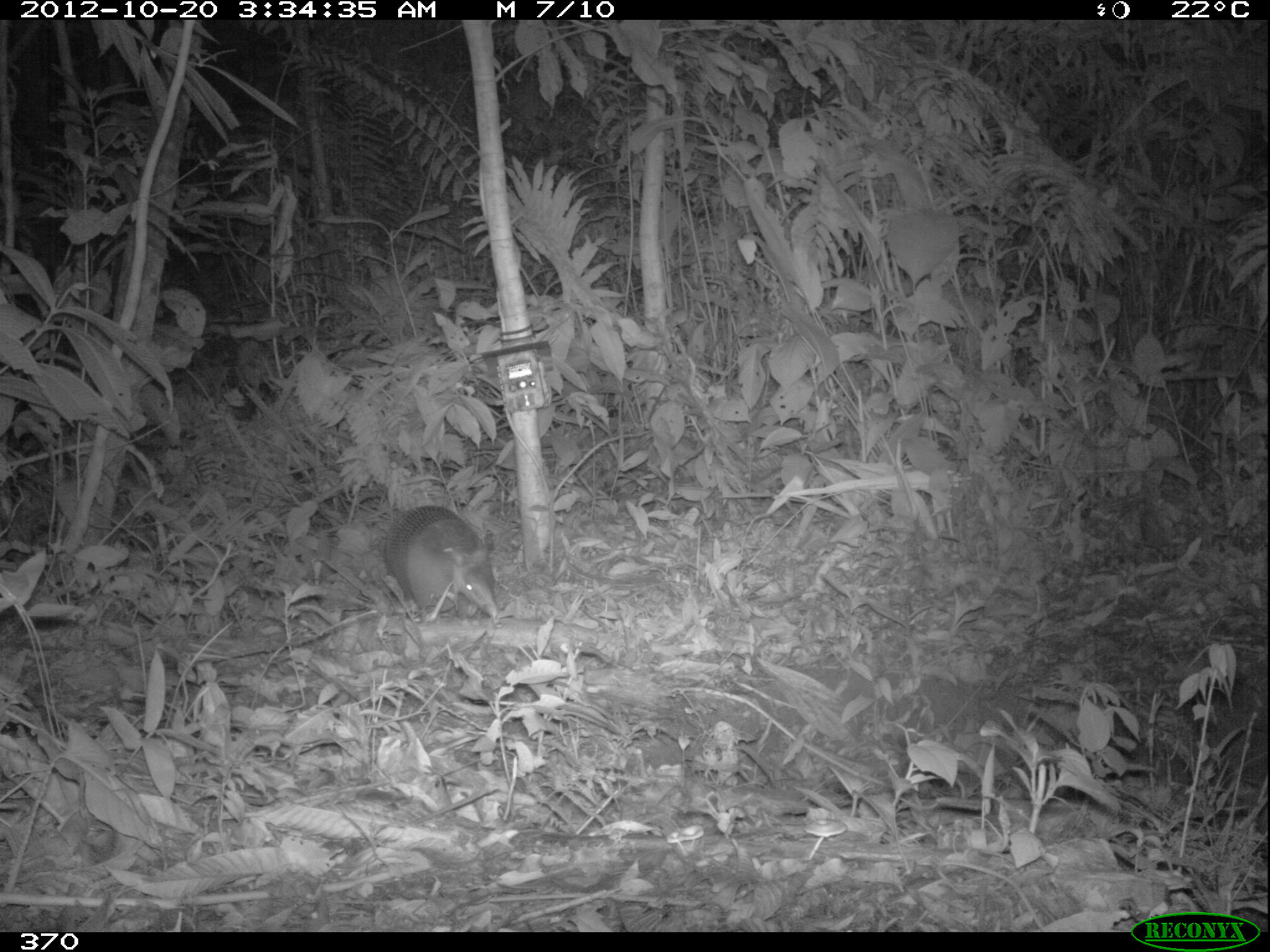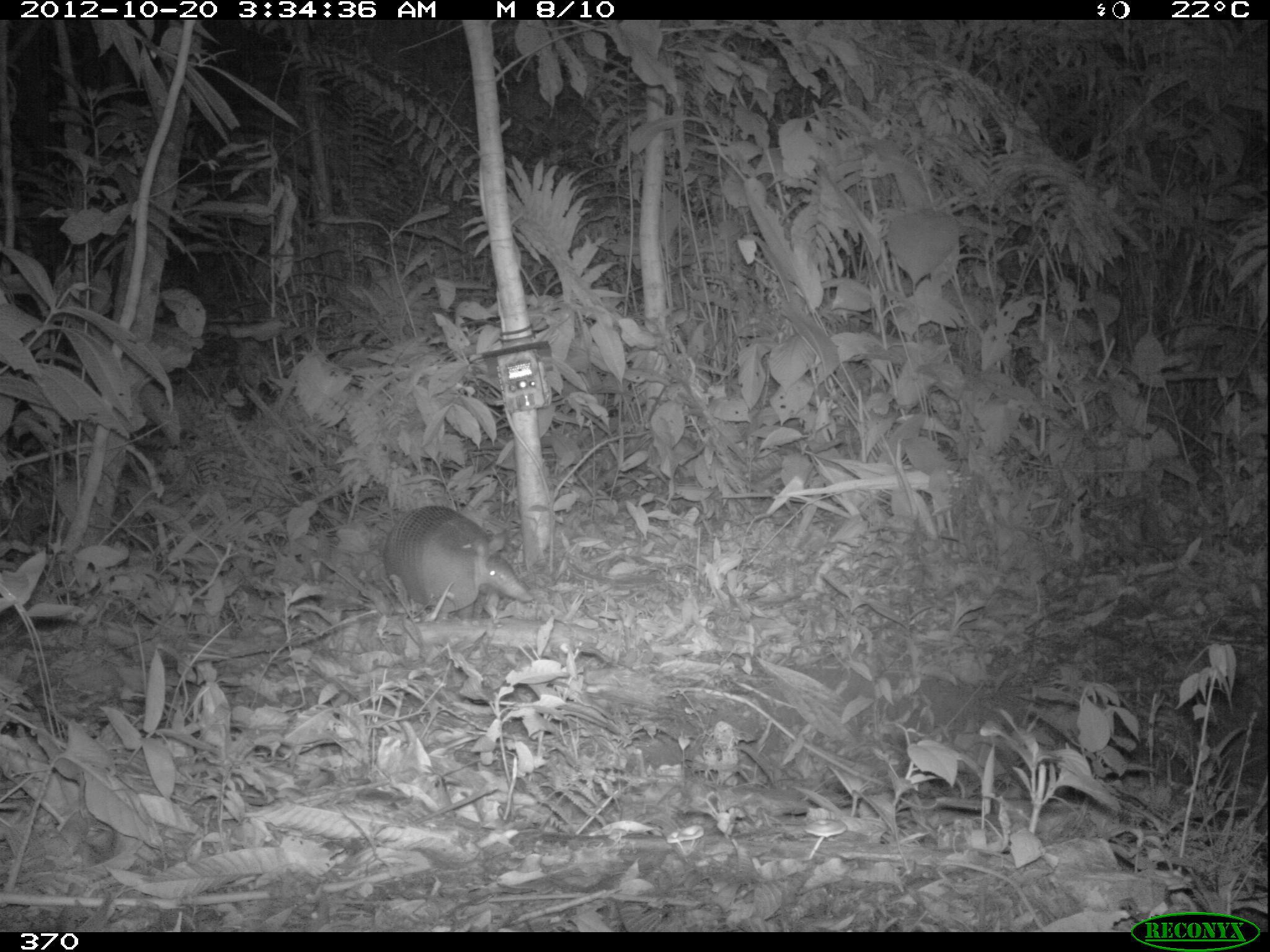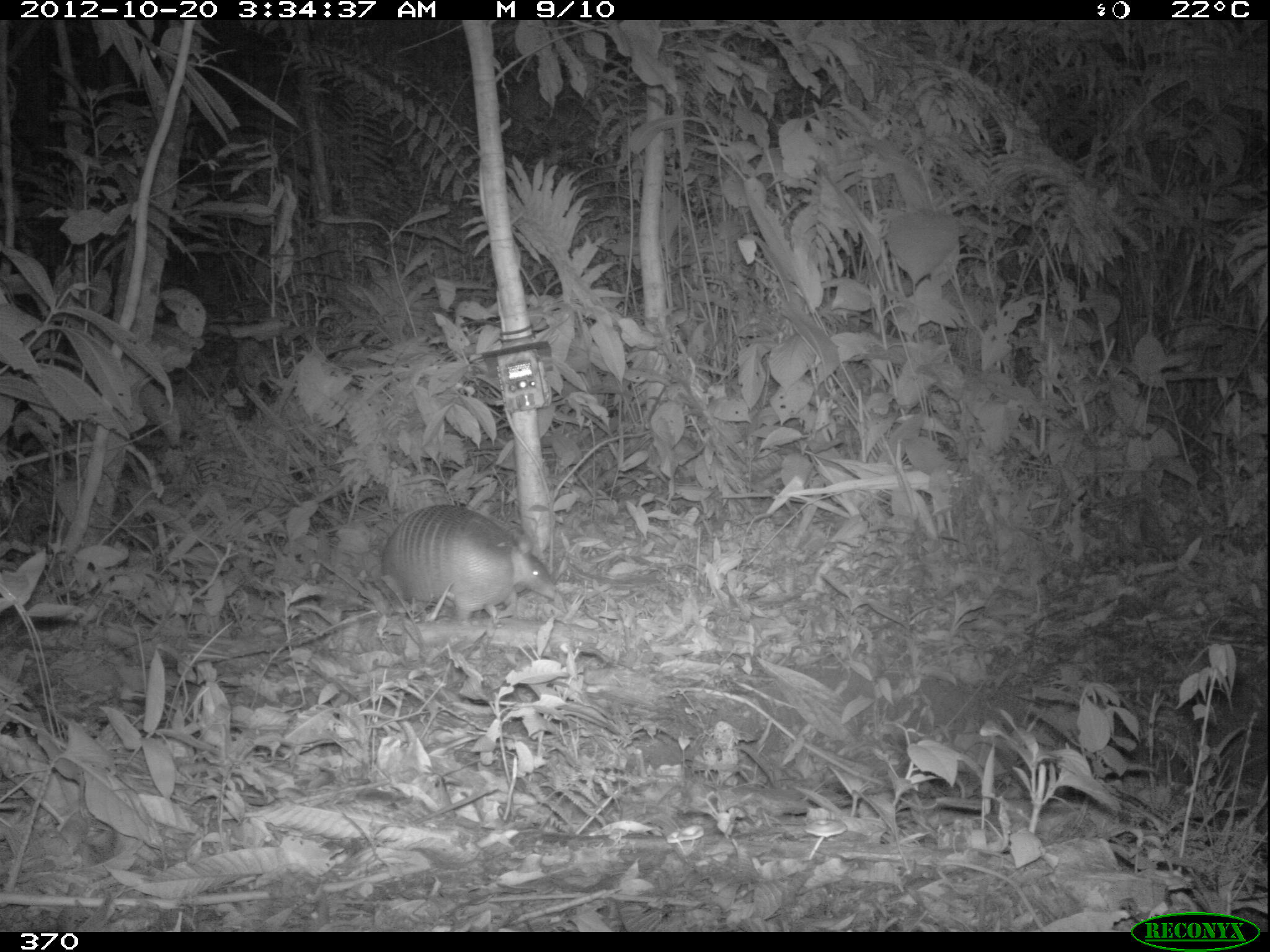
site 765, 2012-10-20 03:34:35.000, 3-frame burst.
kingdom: Animalia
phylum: Chordata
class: Mammalia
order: Cingulata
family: Dasypodidae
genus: Dasypus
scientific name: Dasypus novemcinctus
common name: nine-banded armadillo